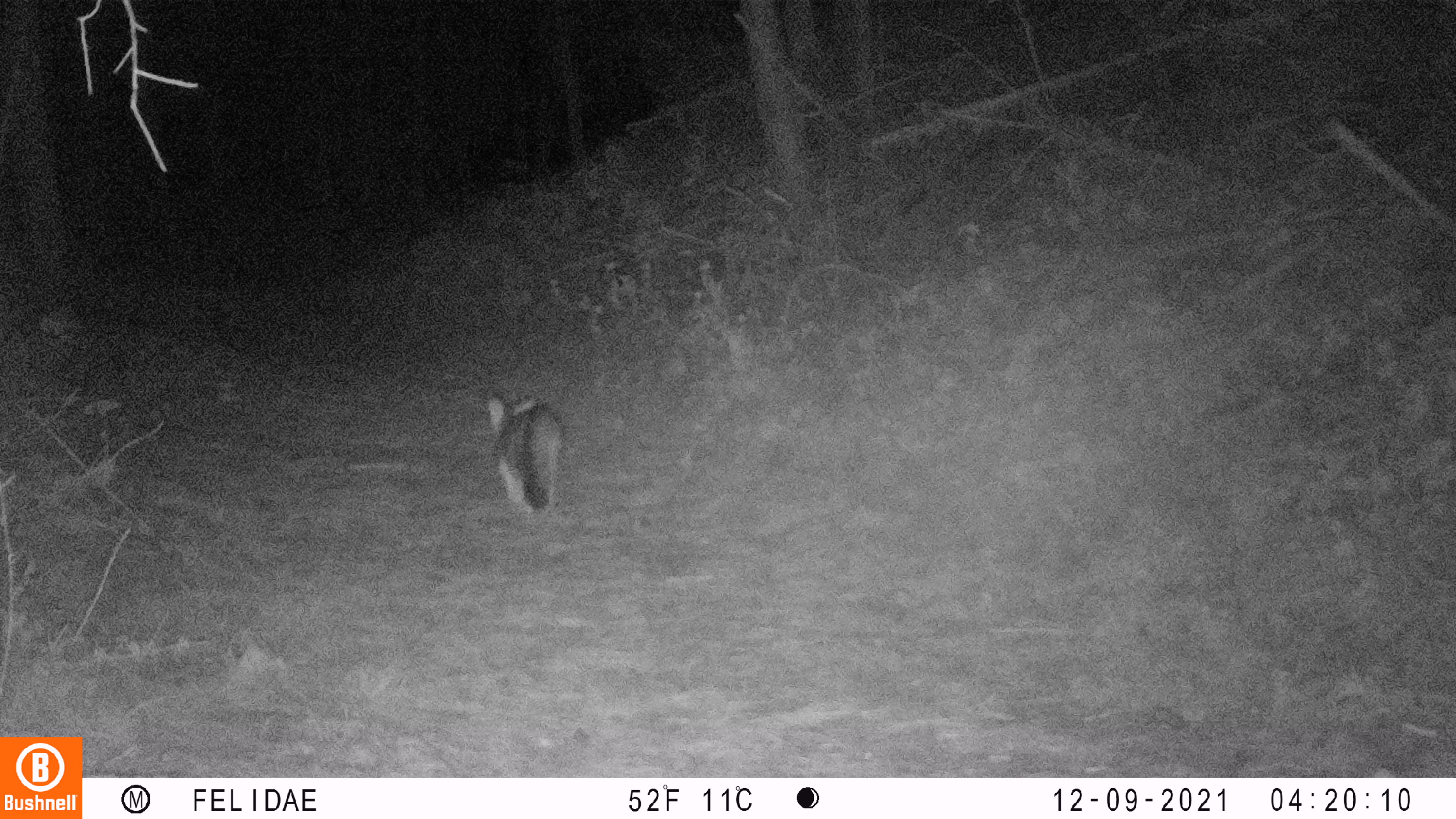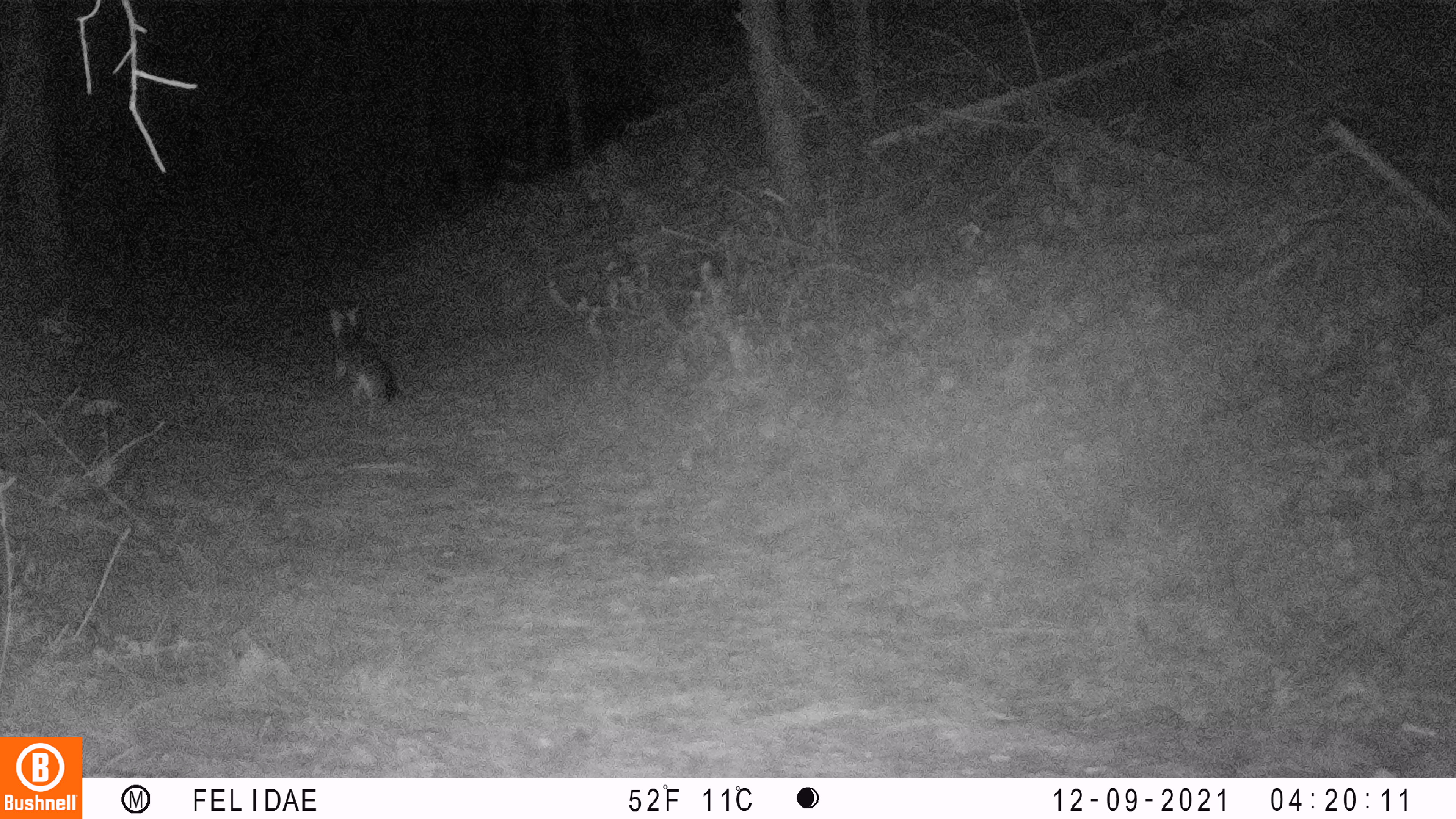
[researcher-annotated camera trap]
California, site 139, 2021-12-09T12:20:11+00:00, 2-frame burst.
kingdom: Animalia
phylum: Chordata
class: Mammalia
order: Carnivora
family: Canidae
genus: Urocyon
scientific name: Urocyon cinereoargenteus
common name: gray fox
Gray fox (Urocyon cinereoargenteus).